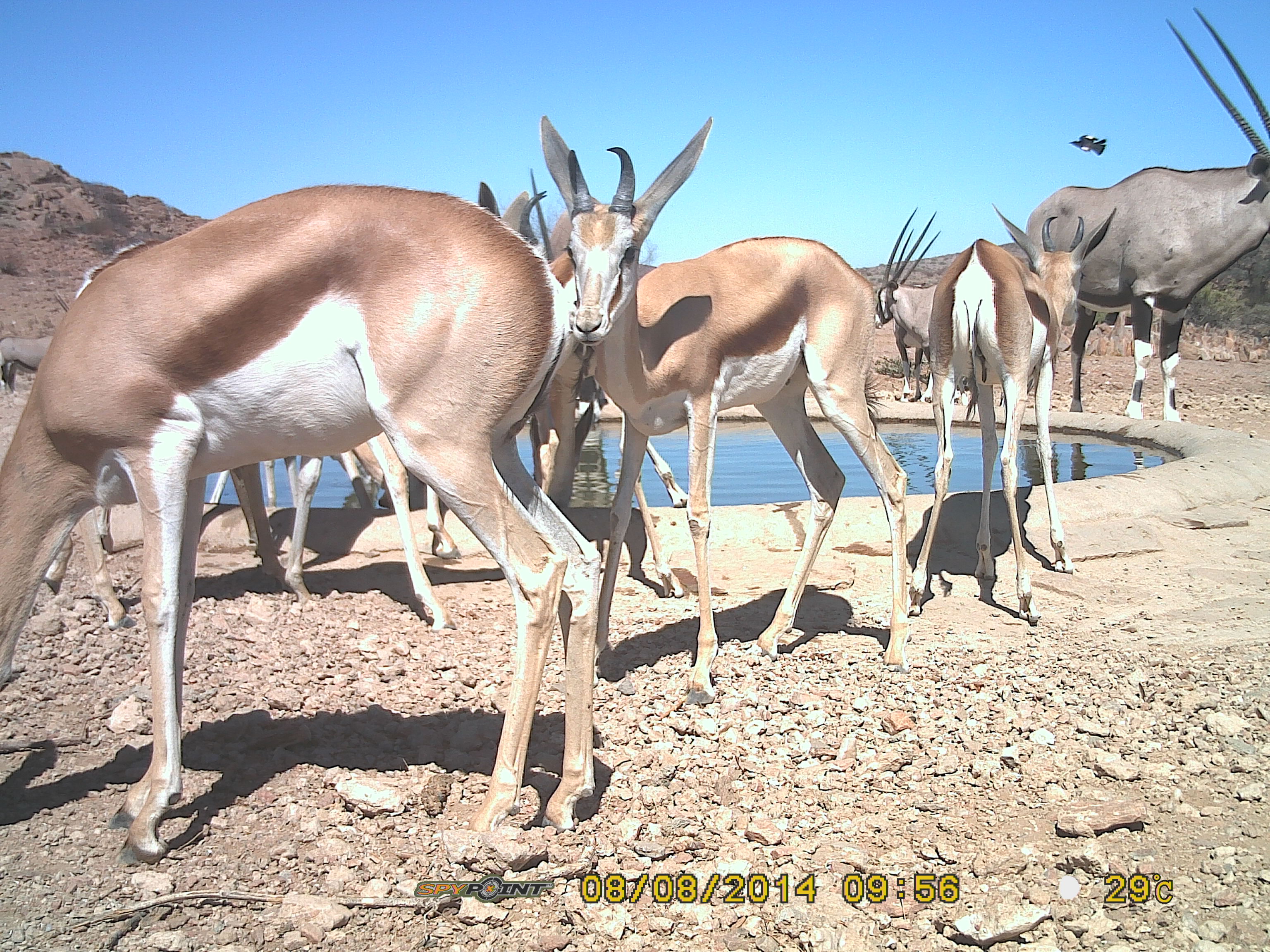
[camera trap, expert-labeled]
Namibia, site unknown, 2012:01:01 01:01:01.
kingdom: Animalia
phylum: Chordata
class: Mammalia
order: Artiodactyla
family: Bovidae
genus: Antidorcas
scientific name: Antidorcas marsupialis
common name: springbok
Antidorcas marsupialis (springbok).